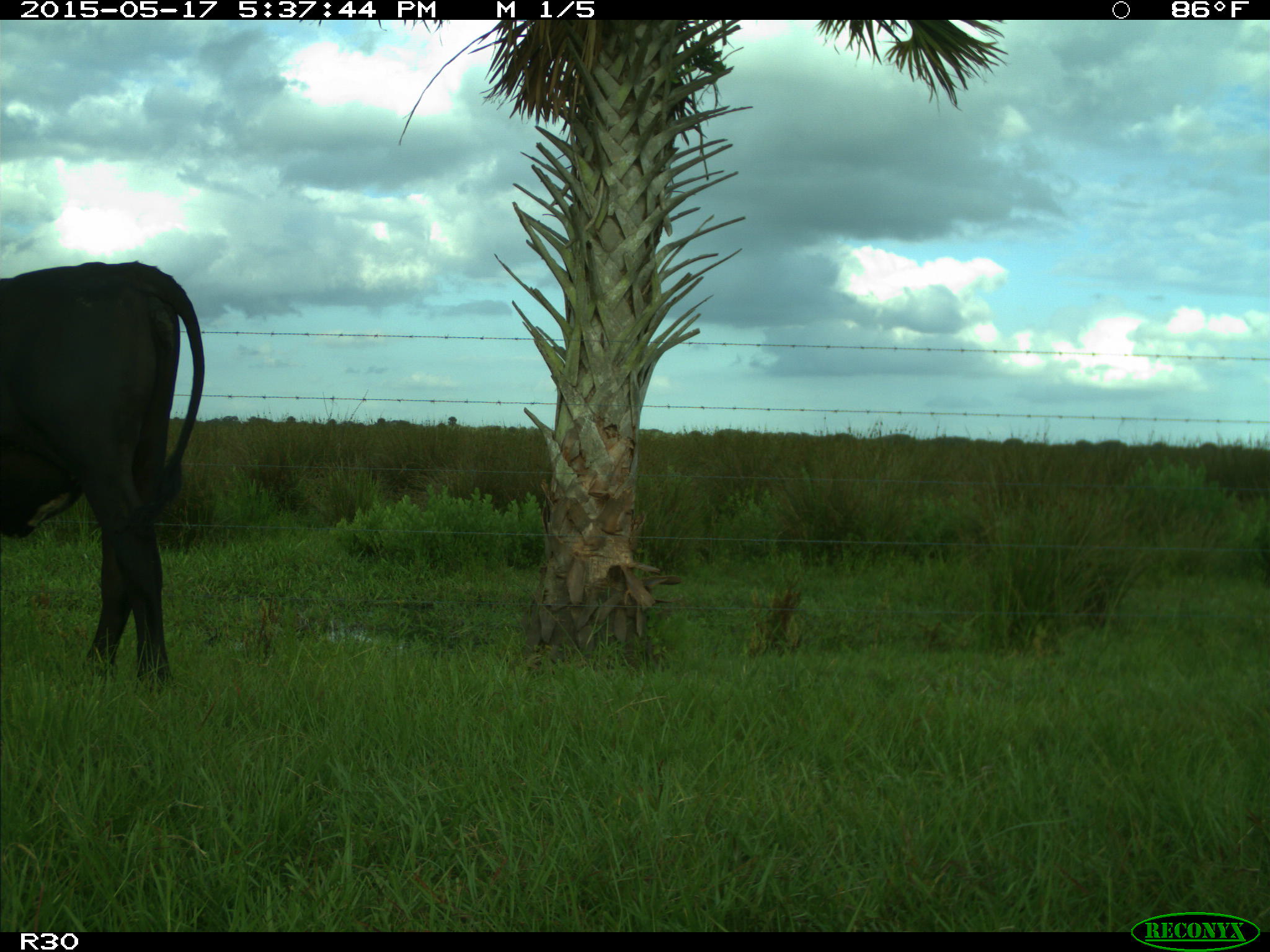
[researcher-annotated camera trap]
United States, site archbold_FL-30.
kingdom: Animalia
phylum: Chordata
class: Mammalia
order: Artiodactyla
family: Bovidae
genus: Bos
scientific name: Bos taurus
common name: domestic cow